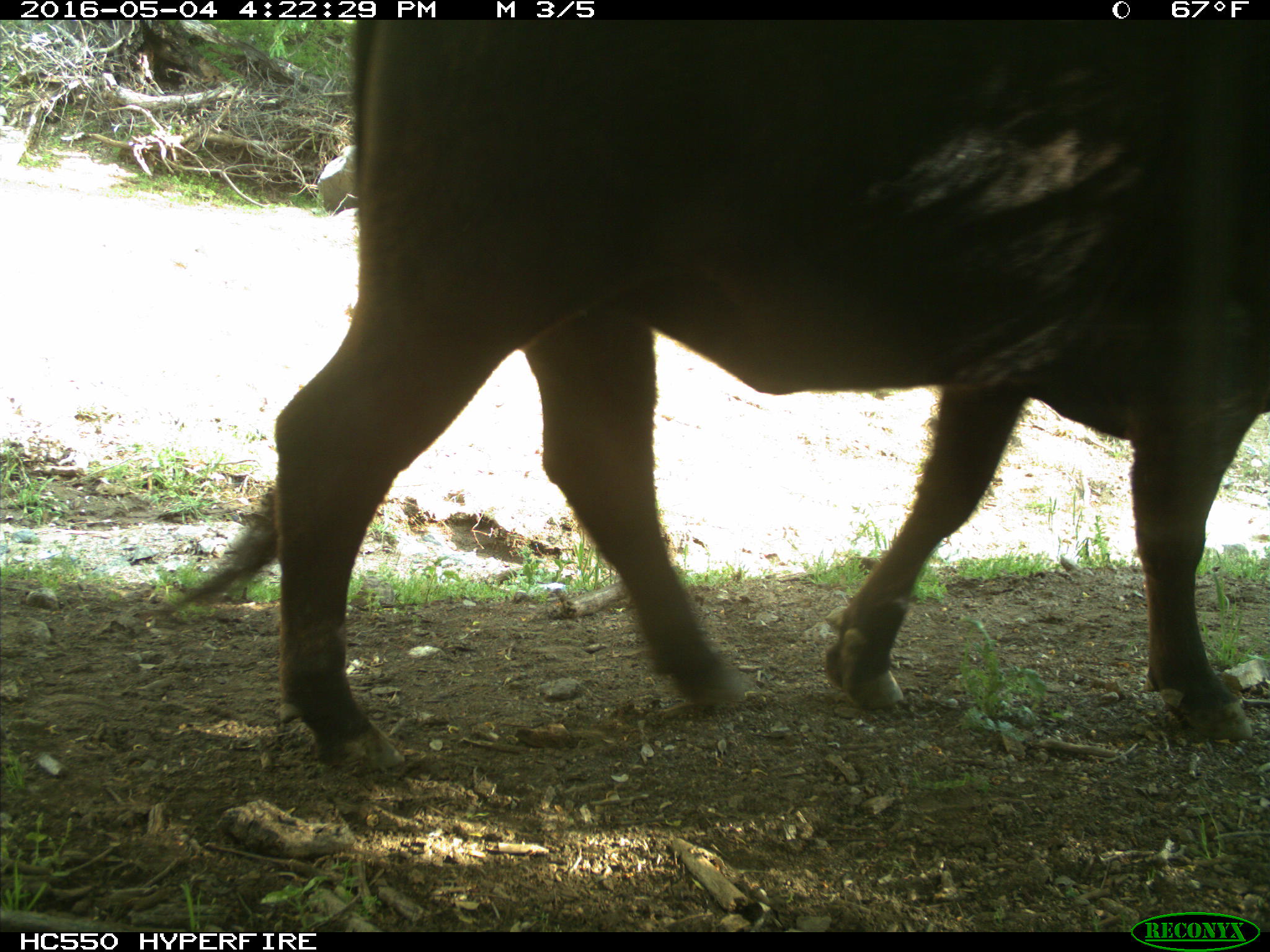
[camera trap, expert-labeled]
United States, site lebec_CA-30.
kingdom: Animalia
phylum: Chordata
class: Mammalia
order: Artiodactyla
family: Bovidae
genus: Bos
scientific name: Bos taurus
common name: domestic cow